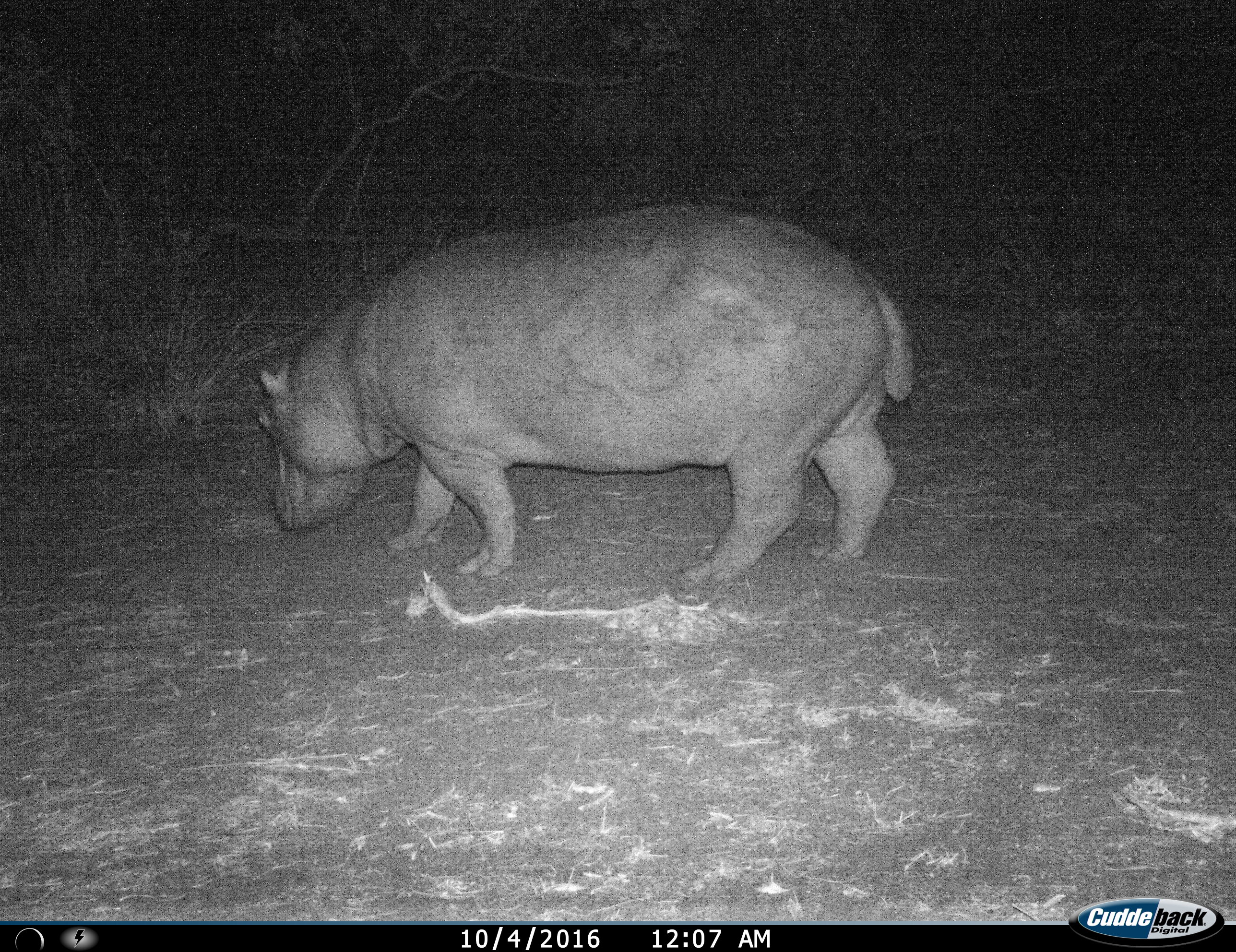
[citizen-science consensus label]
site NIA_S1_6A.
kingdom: Animalia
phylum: Chordata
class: Mammalia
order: Artiodactyla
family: Hippopotamidae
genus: Hippopotamus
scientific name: Hippopotamus amphibius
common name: hippopotamus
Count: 1.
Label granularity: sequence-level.